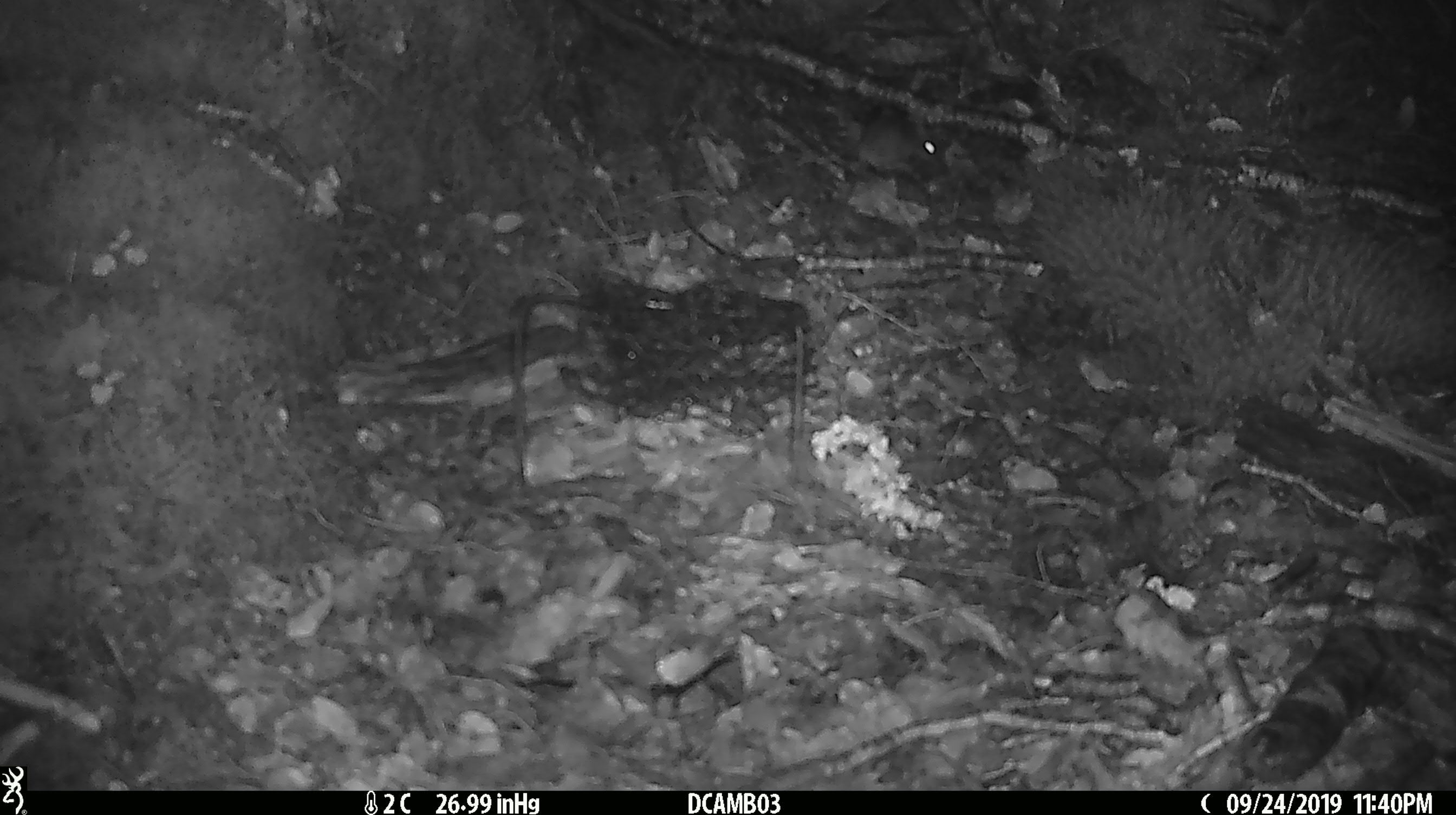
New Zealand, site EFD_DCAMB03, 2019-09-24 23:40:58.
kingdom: Animalia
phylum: Chordata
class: Mammalia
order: Rodentia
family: Muridae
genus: Mus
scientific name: Mus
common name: mouse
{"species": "mouse (Mus)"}